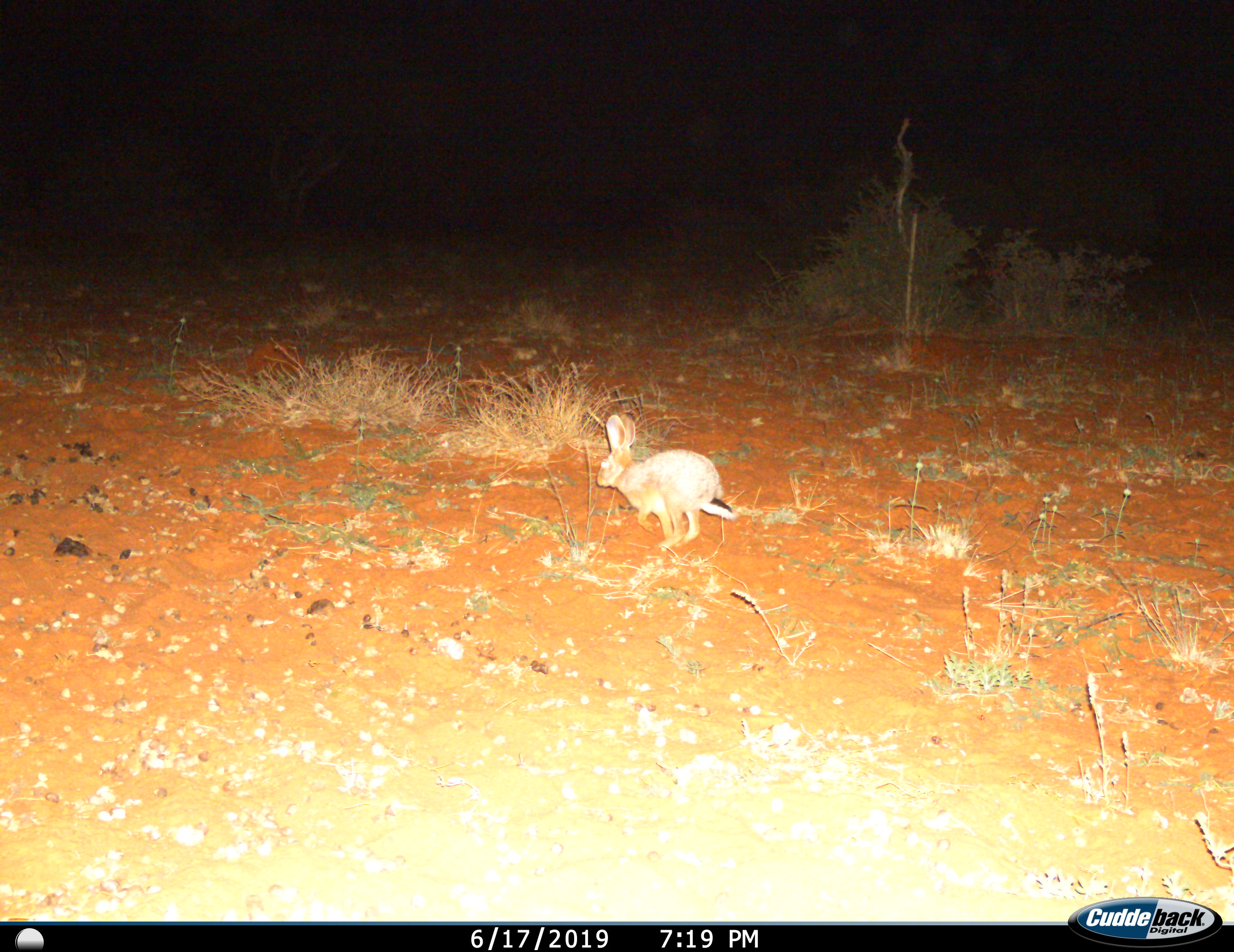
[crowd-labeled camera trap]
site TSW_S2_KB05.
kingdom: Animalia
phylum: Chordata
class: Mammalia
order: Lagomorpha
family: Leporidae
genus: Lepus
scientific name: Lepus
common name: hare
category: hareunknown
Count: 1.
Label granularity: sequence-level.